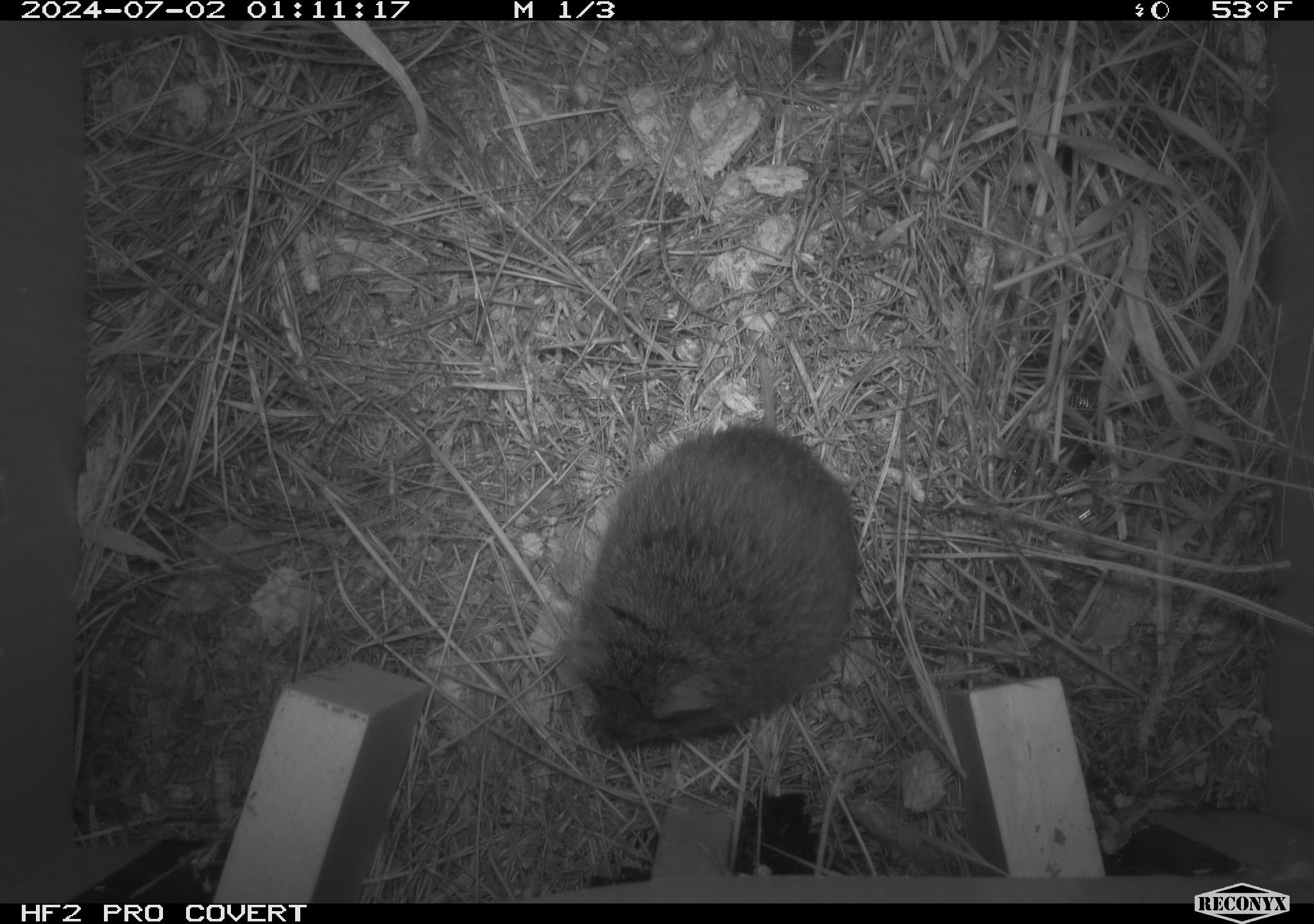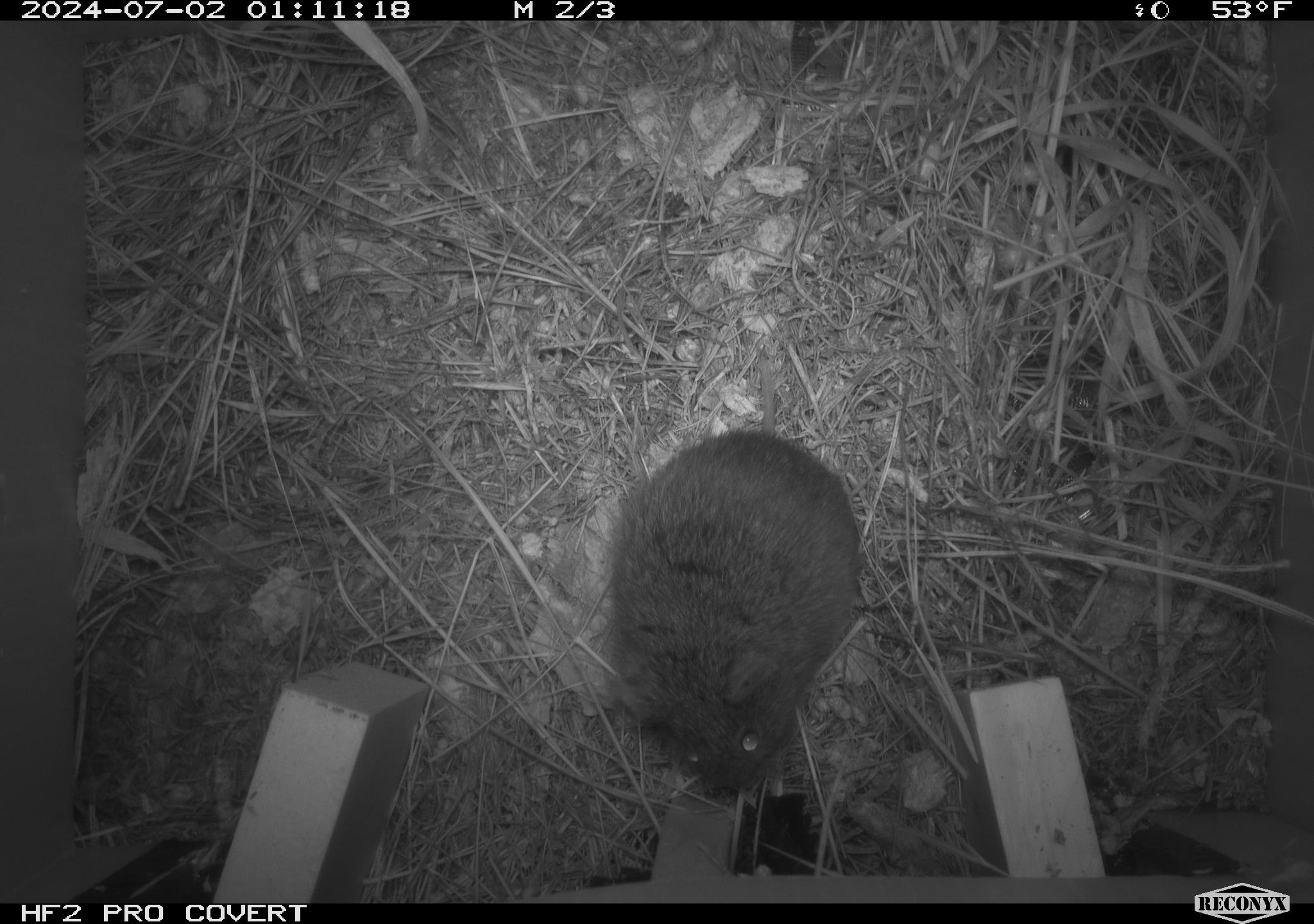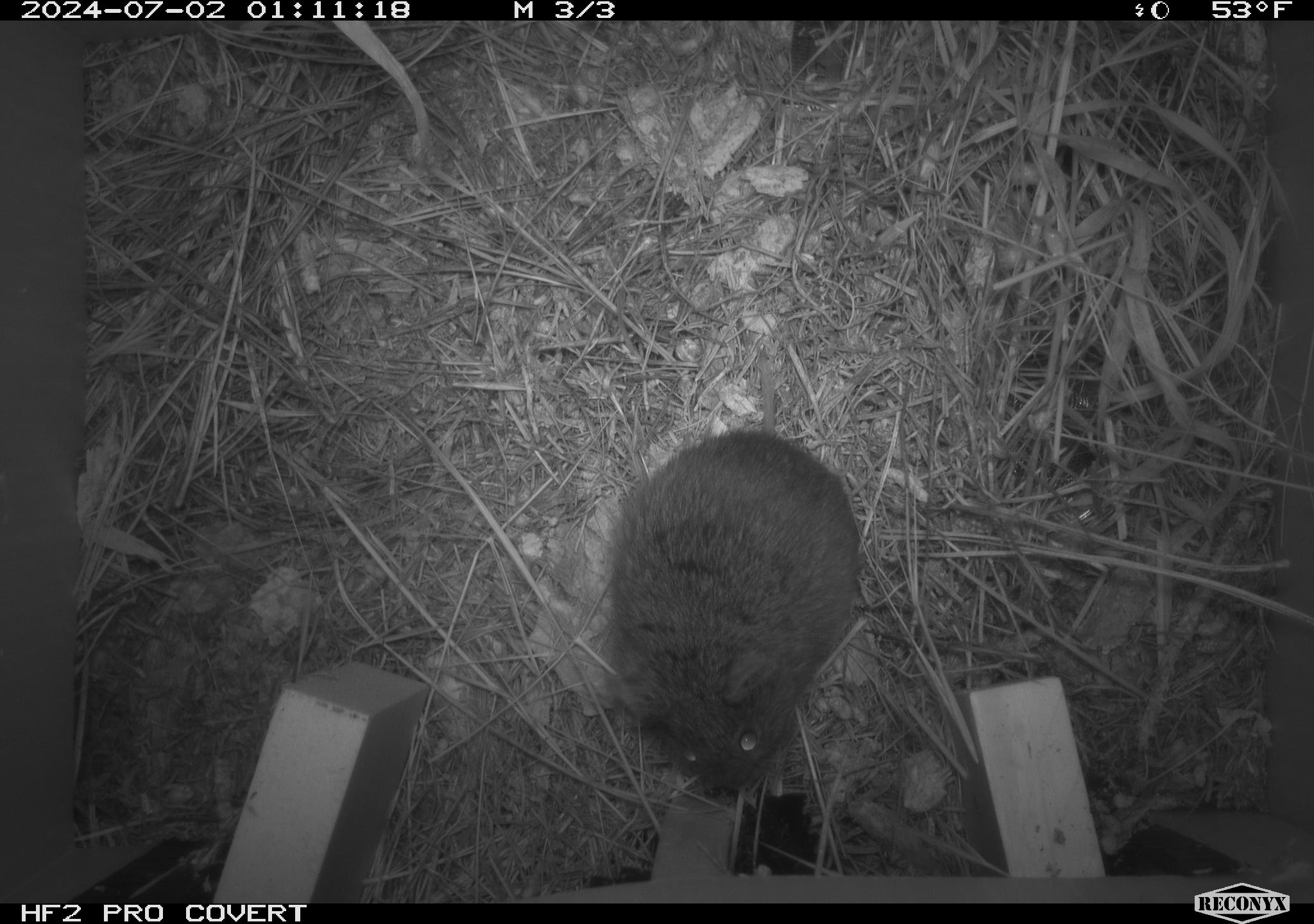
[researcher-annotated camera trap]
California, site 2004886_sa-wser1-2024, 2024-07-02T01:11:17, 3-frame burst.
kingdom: Animalia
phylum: Chordata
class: Mammalia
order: Rodentia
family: Cricetidae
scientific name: Arvicolinae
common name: voles, lemmings, and muskrats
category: arvicolinae subfamily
Arvicolinae subfamily (voles, lemmings, and muskrats) (Arvicolinae).